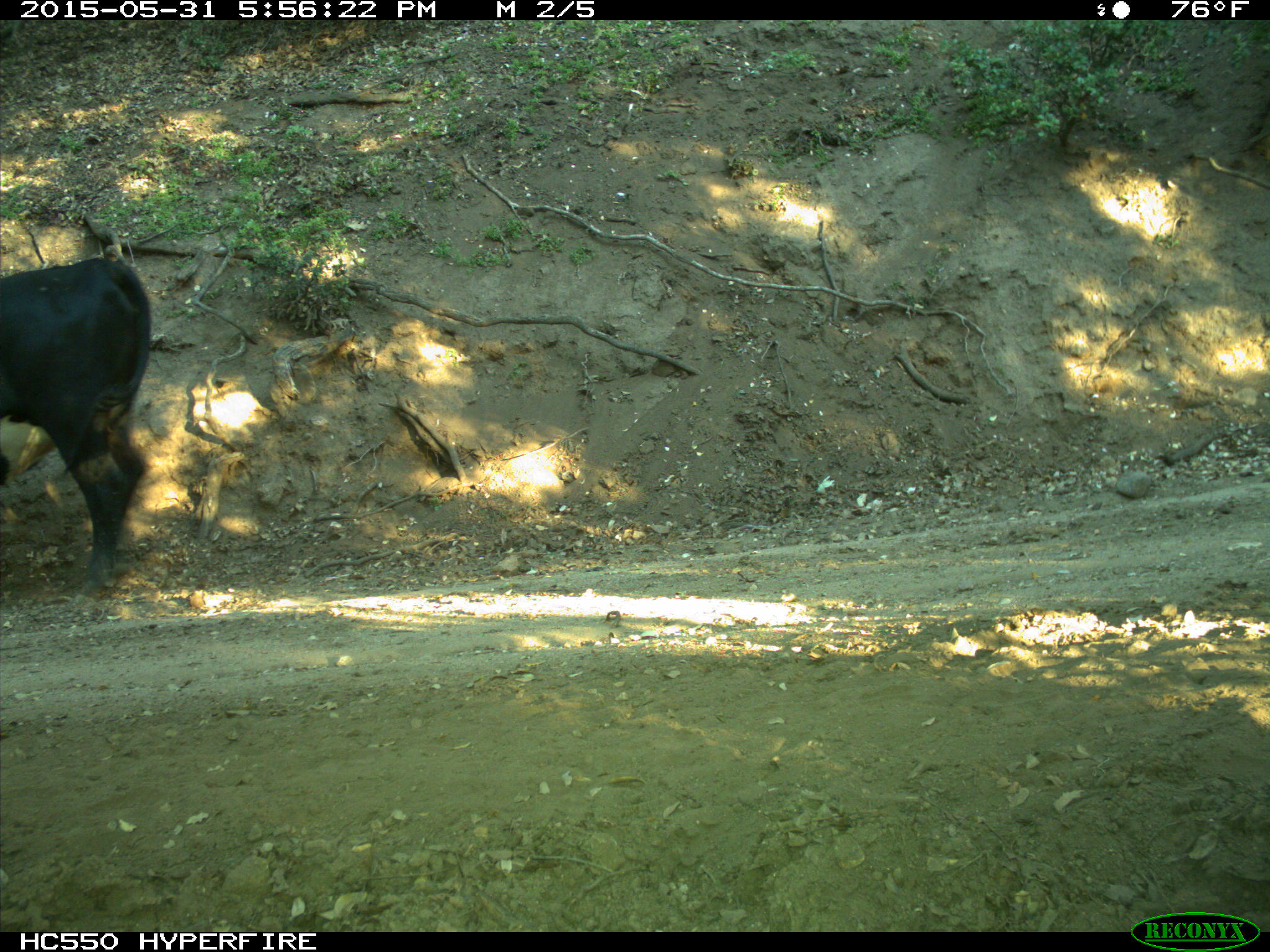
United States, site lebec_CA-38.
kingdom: Animalia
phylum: Chordata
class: Mammalia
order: Artiodactyla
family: Bovidae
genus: Bos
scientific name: Bos taurus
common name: domestic cow